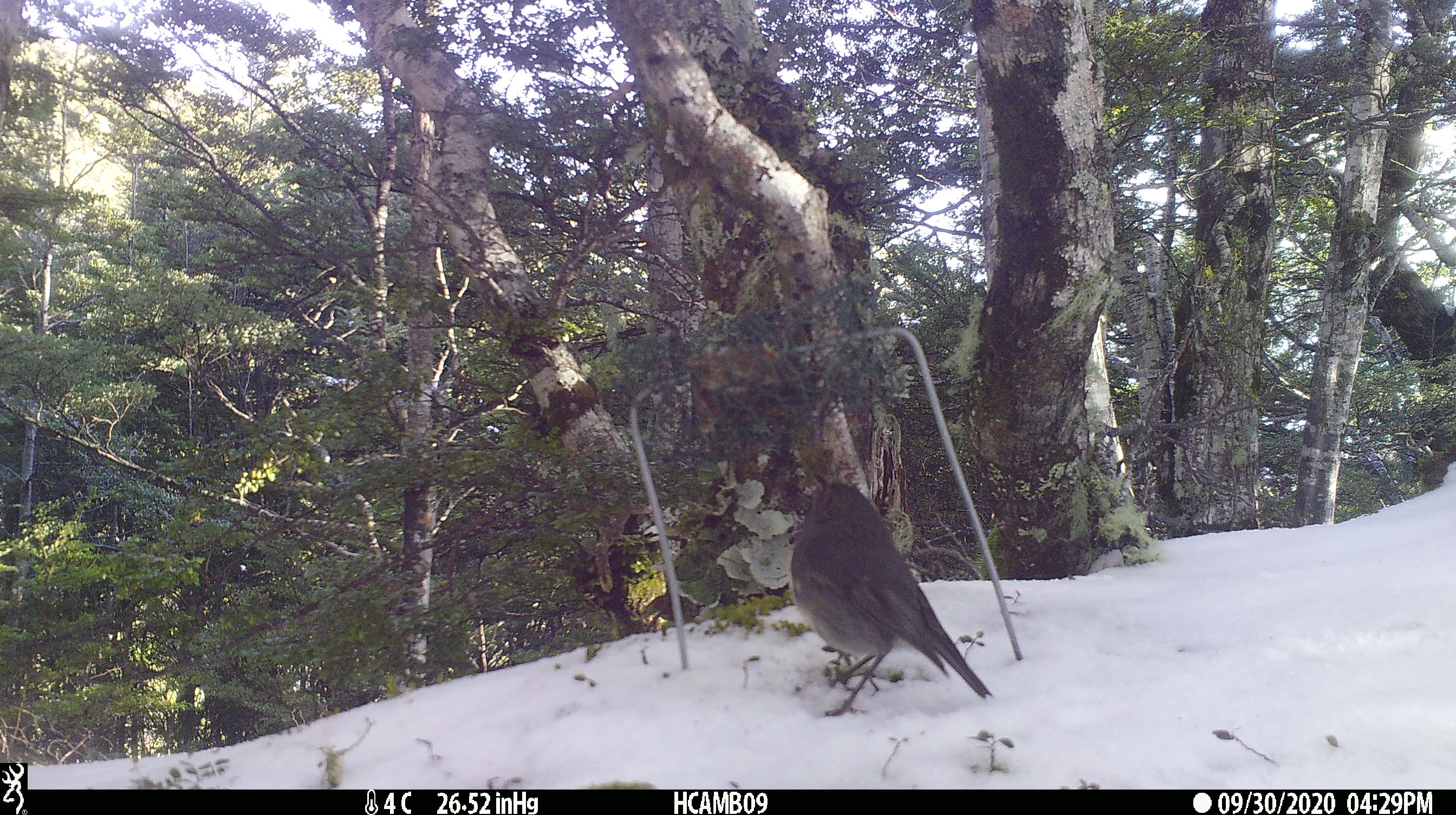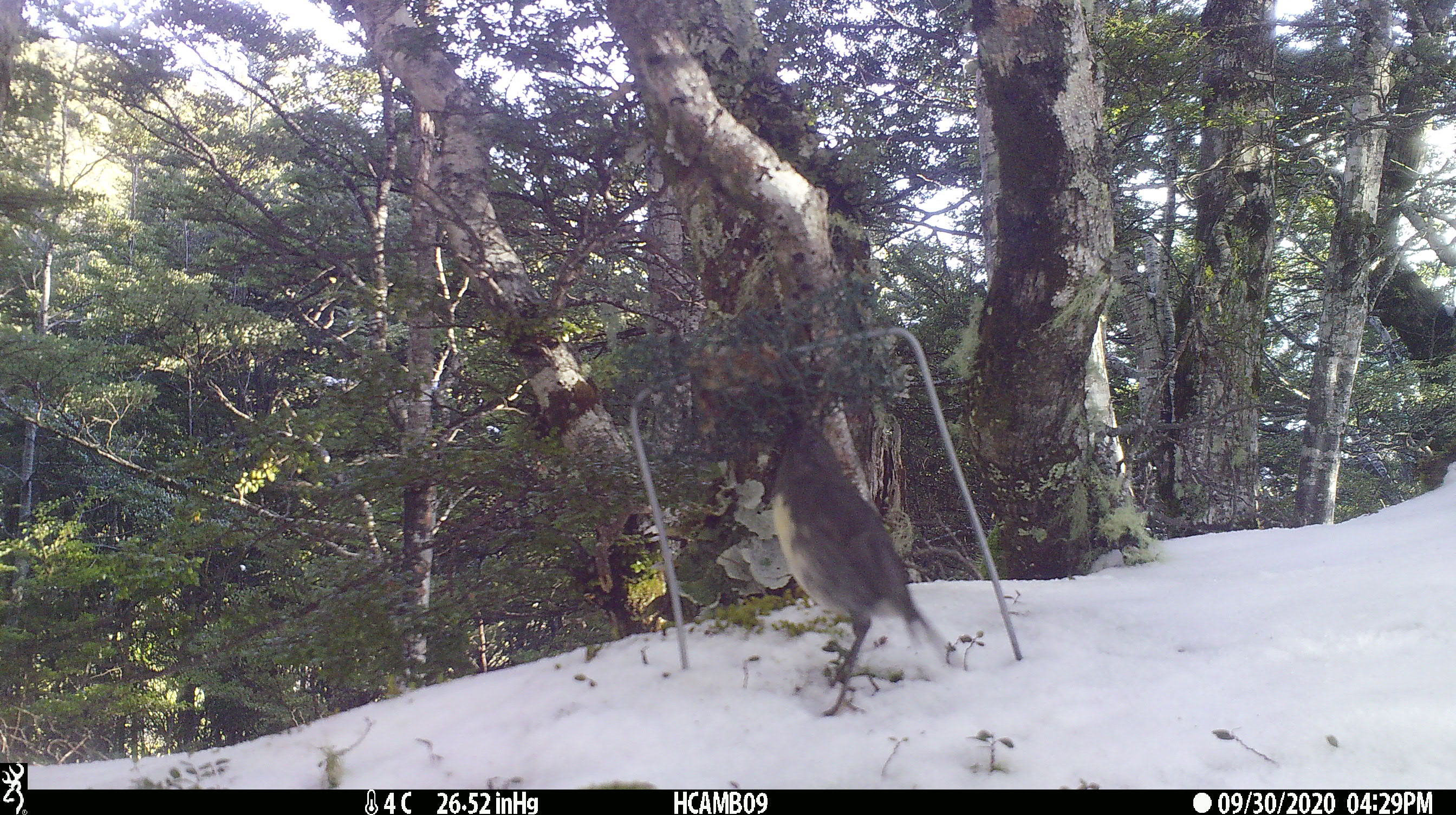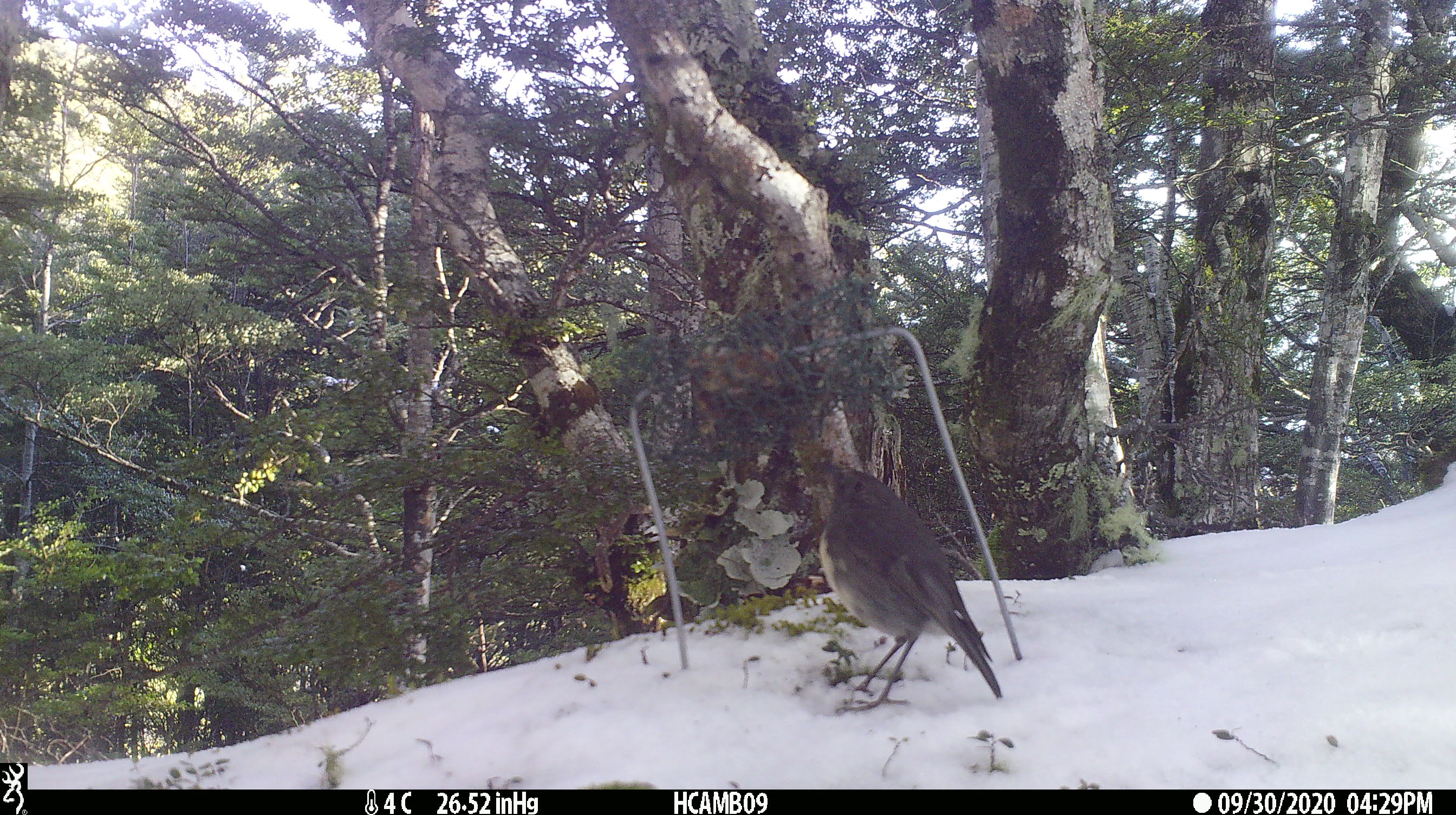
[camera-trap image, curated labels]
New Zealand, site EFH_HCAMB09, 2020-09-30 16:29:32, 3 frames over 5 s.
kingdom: Animalia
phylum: Chordata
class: Aves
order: Passeriformes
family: Petroicidae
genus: Petroica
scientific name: Petroica australis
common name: new zealand robin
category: robin